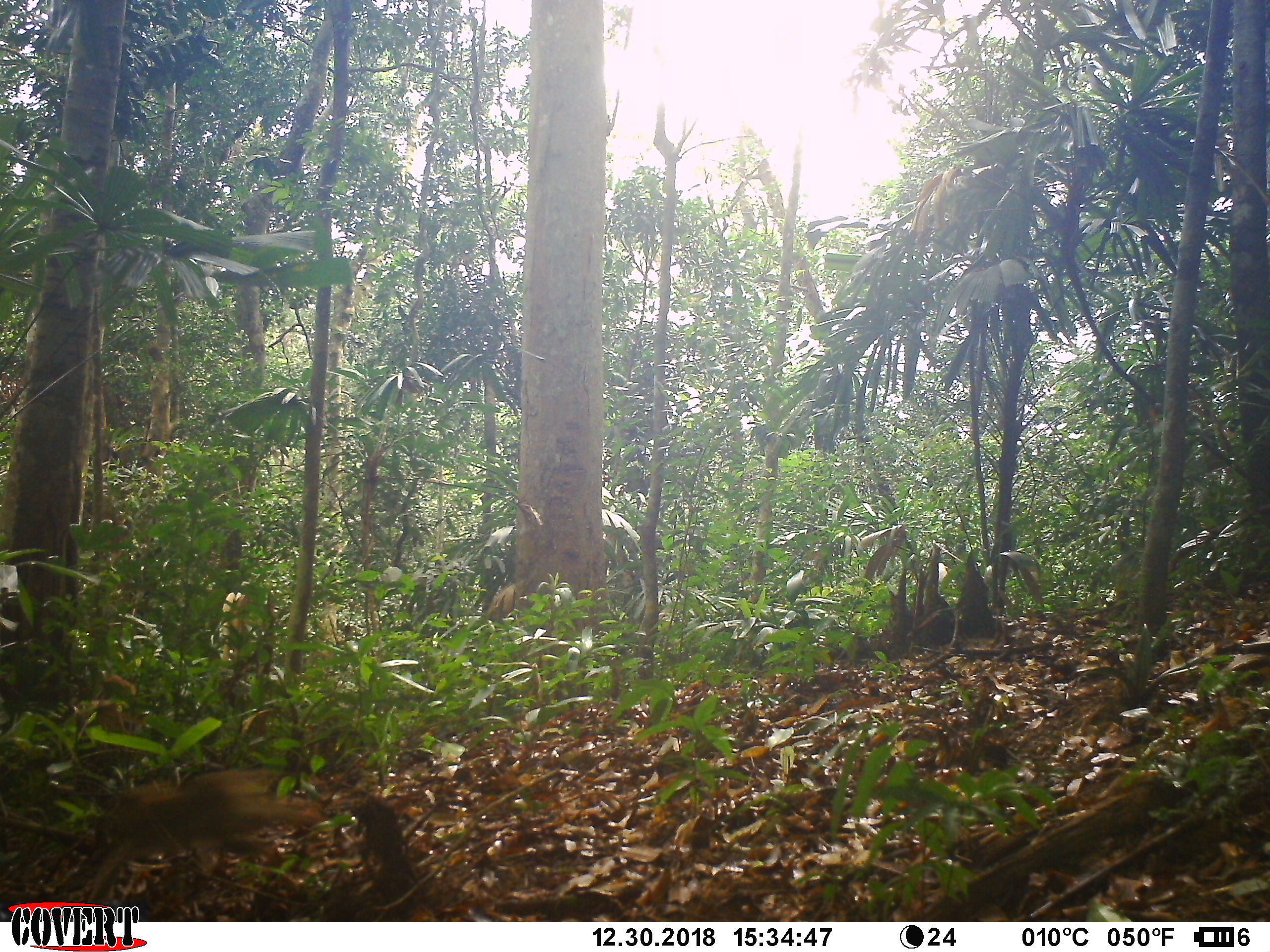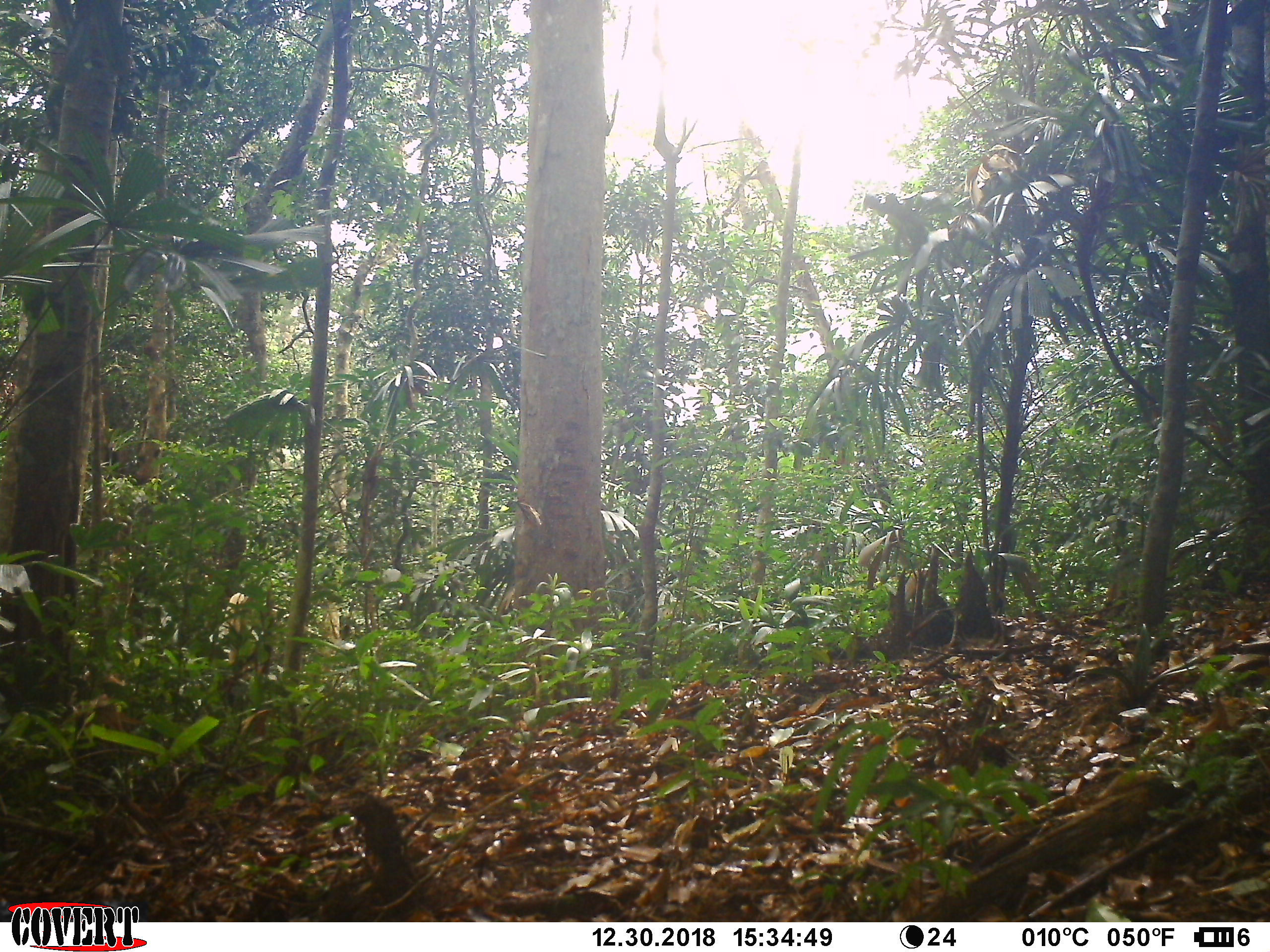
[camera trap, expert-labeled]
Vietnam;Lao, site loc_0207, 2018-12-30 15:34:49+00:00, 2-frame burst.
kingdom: Animalia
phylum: Chordata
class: Mammalia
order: Primates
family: Cercopithecidae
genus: Macaca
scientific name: Macaca nemestrina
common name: pig-tailed macaque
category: pig tailed macaque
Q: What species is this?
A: Pig tailed macaque (pig-tailed macaque) (Macaca nemestrina).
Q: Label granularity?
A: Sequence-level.